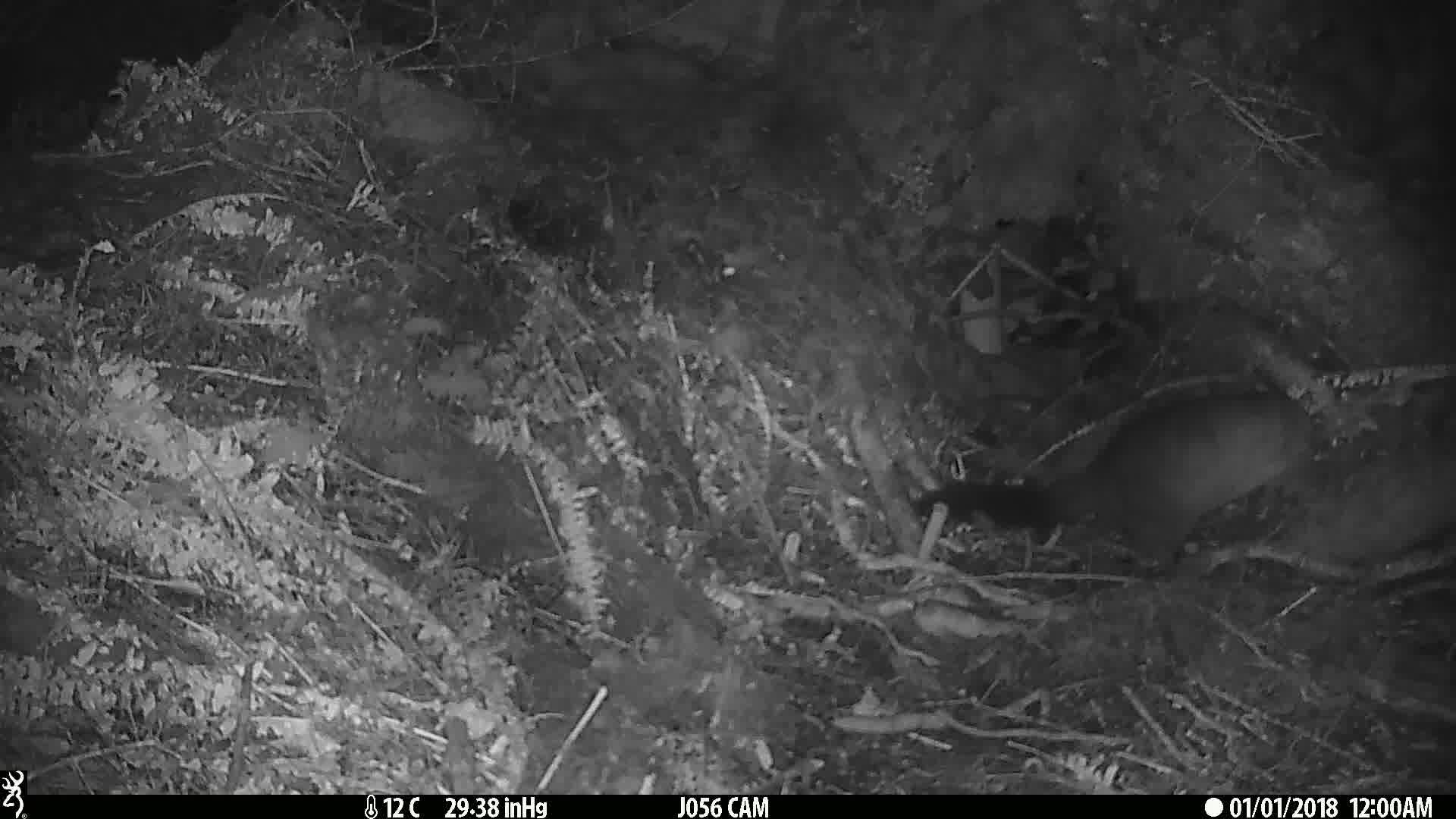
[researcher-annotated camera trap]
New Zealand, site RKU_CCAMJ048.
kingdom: Animalia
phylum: Chordata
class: Mammalia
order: Diprotodontia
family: Phalangeridae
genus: Trichosurus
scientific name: Trichosurus vulpecula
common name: common brushtail possum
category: possum